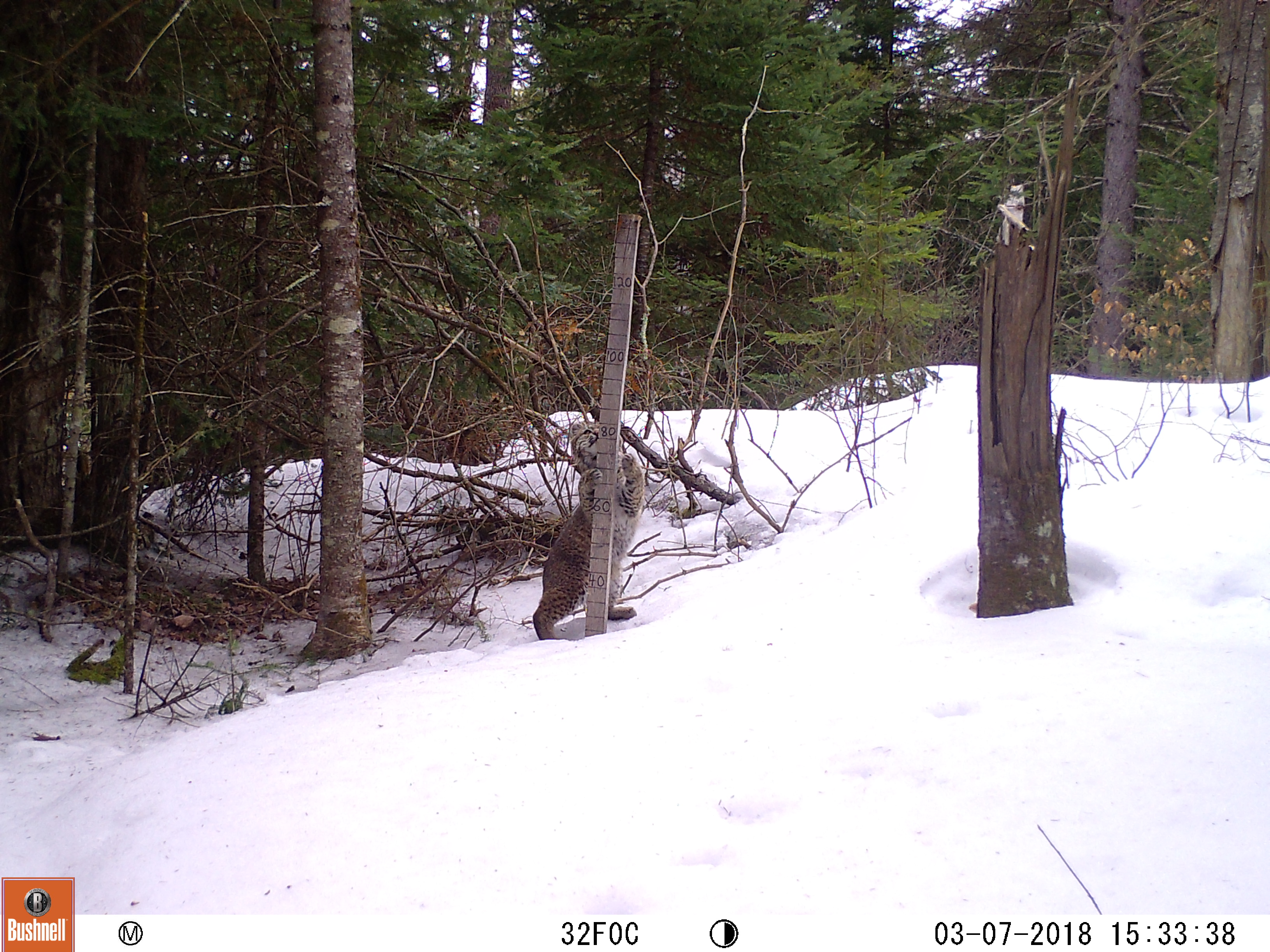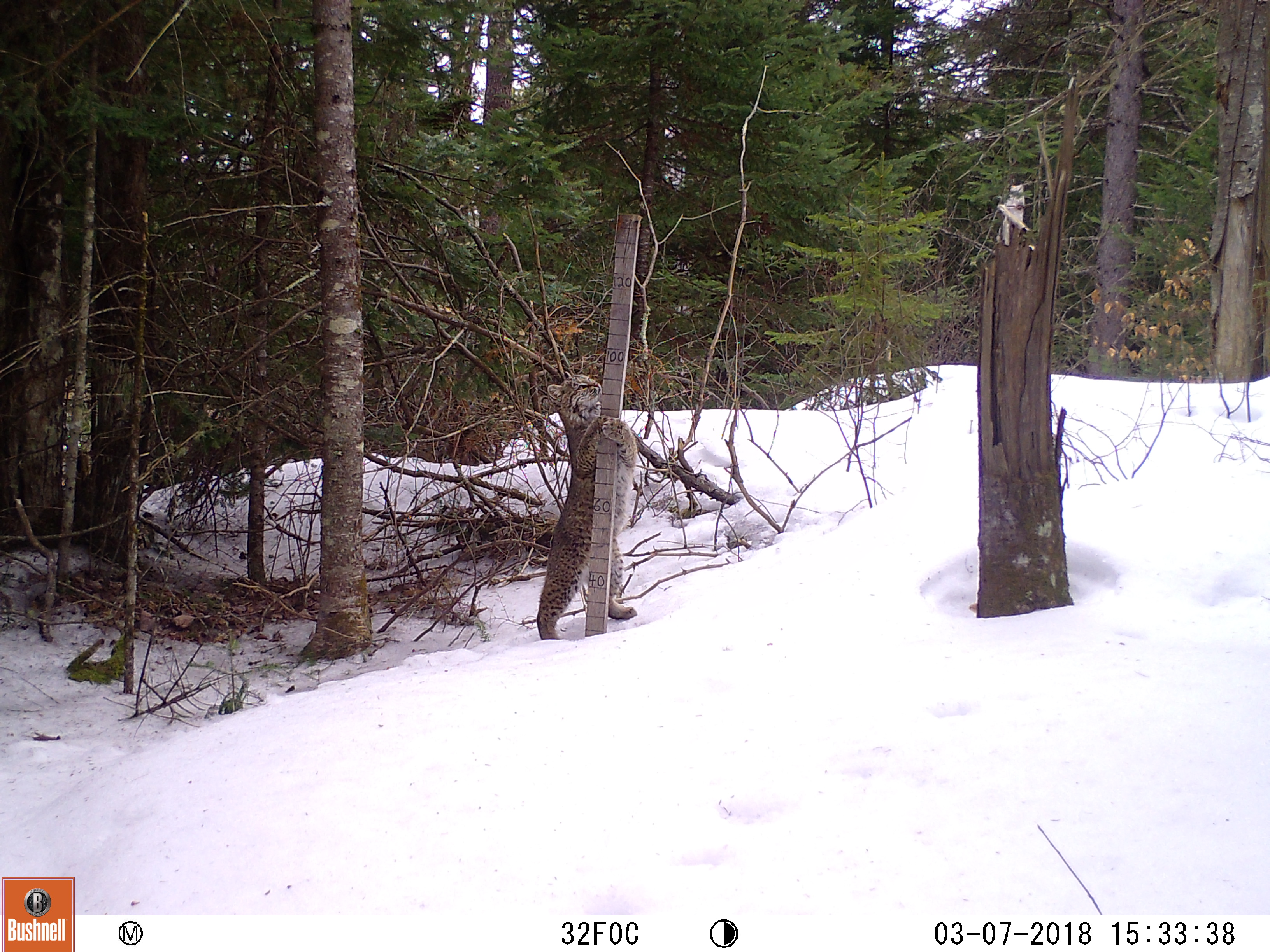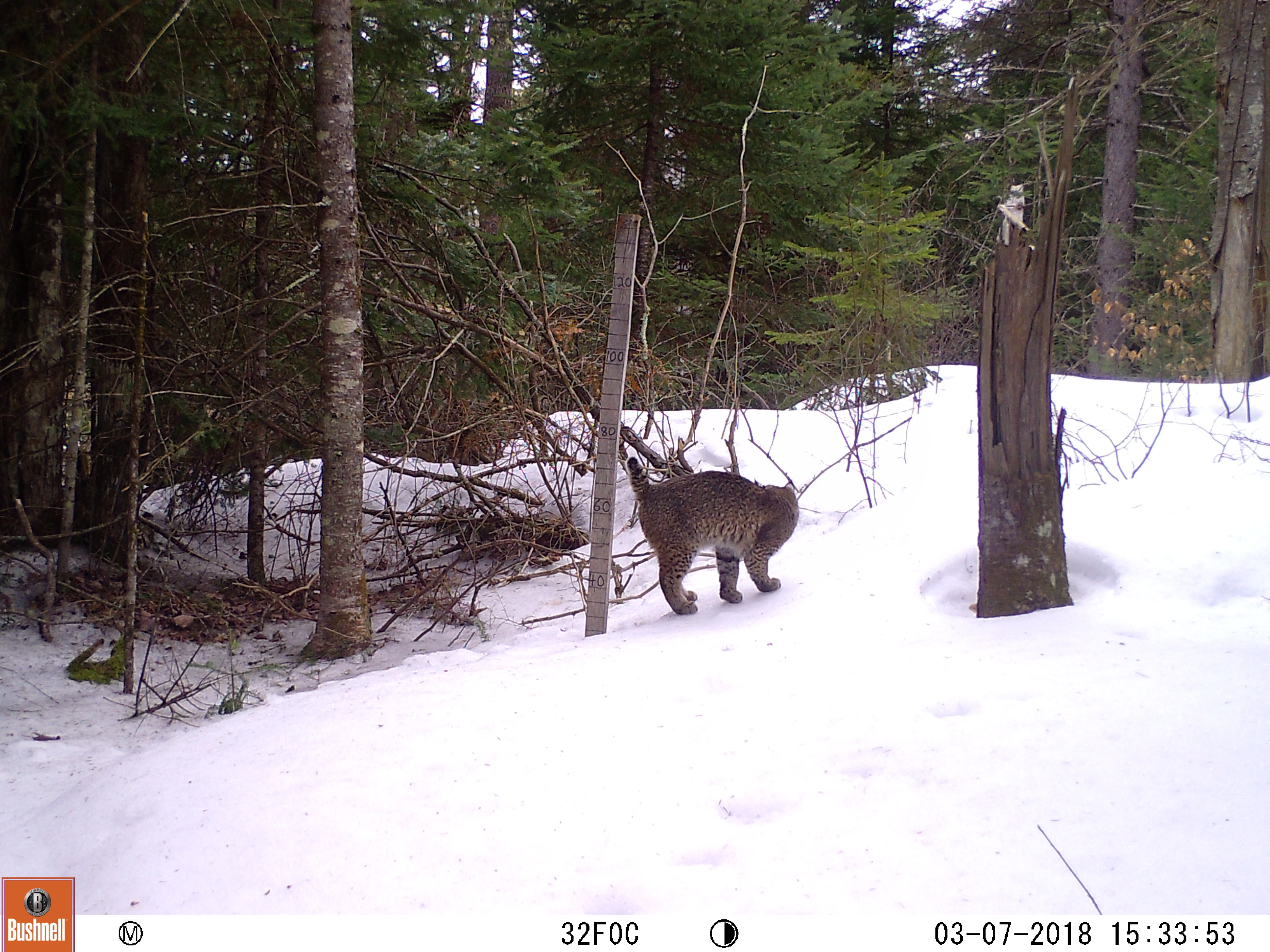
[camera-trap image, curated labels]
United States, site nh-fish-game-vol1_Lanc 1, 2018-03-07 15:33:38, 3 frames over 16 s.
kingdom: Animalia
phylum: Chordata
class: Mammalia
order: Carnivora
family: Felidae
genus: Lynx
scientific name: Lynx rufus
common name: bobcat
Bobcat (Lynx rufus).